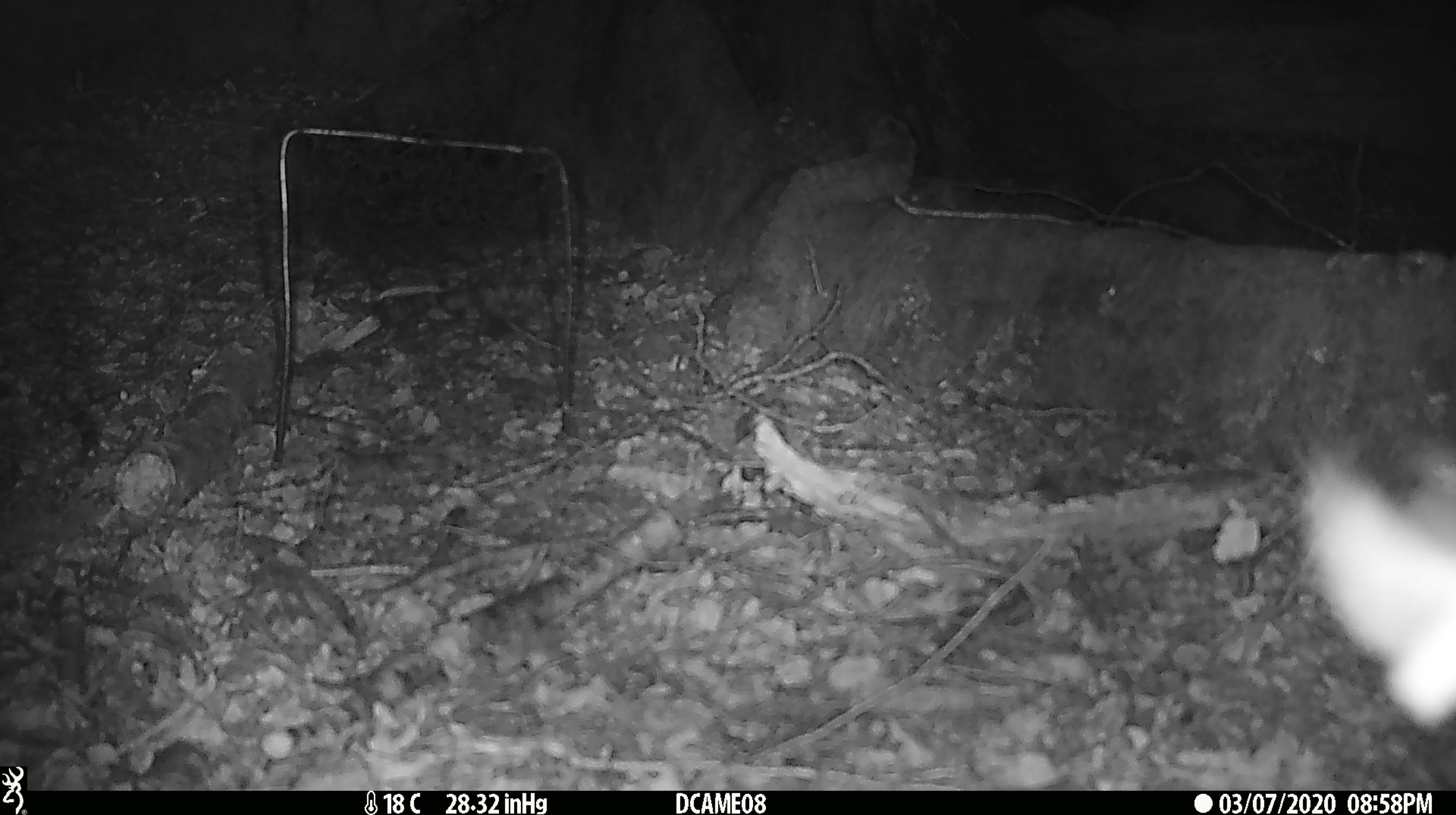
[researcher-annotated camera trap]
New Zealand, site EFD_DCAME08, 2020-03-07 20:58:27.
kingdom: Animalia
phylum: Arthropoda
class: Insecta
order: Lepidoptera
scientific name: Lepidoptera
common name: moth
Moth (Lepidoptera).